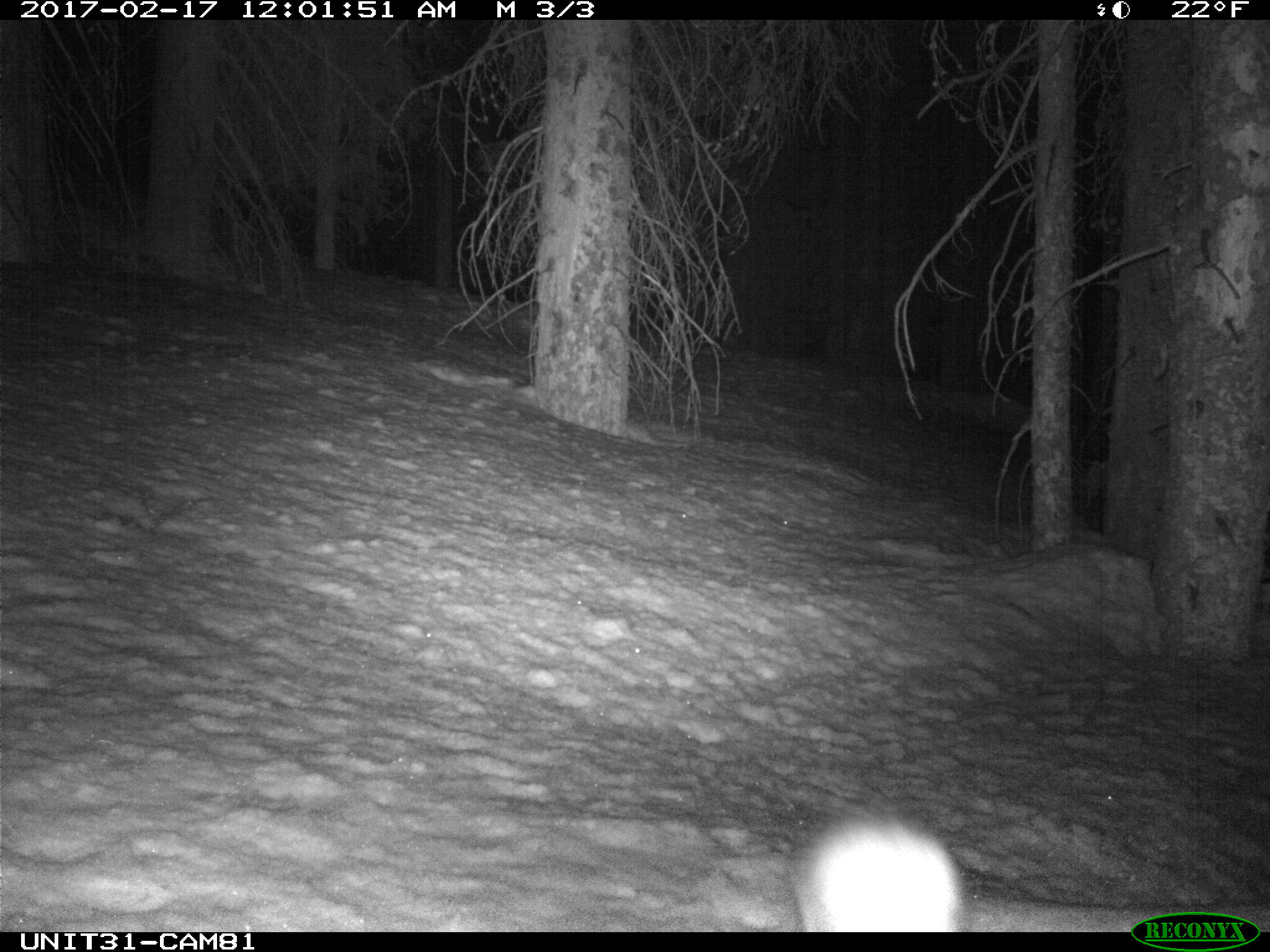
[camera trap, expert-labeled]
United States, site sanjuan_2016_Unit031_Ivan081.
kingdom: Animalia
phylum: Chordata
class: Mammalia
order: Lagomorpha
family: Leporidae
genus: Lepus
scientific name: Lepus americanus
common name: snowshoe hare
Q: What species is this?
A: Lepus americanus (snowshoe hare).